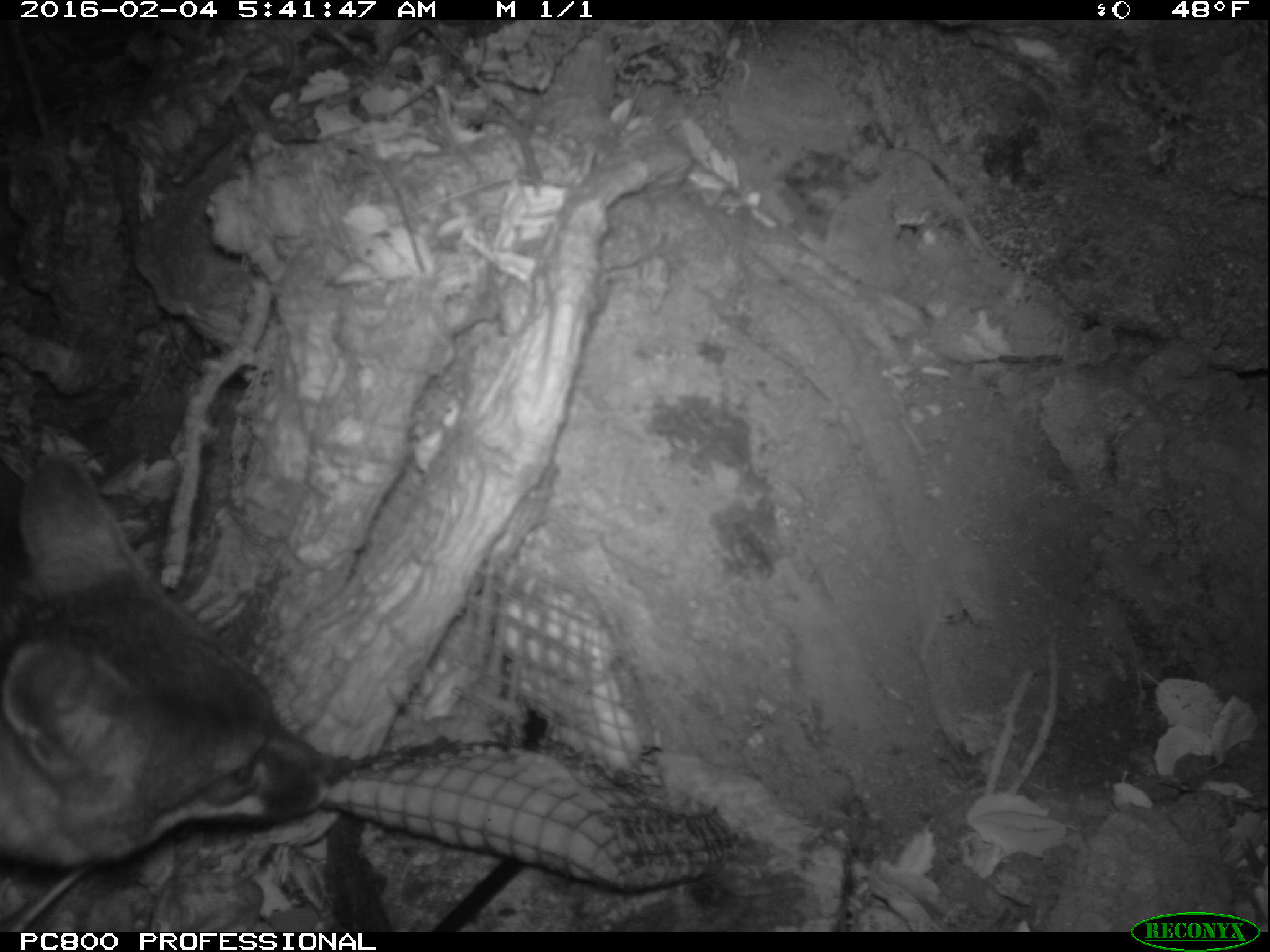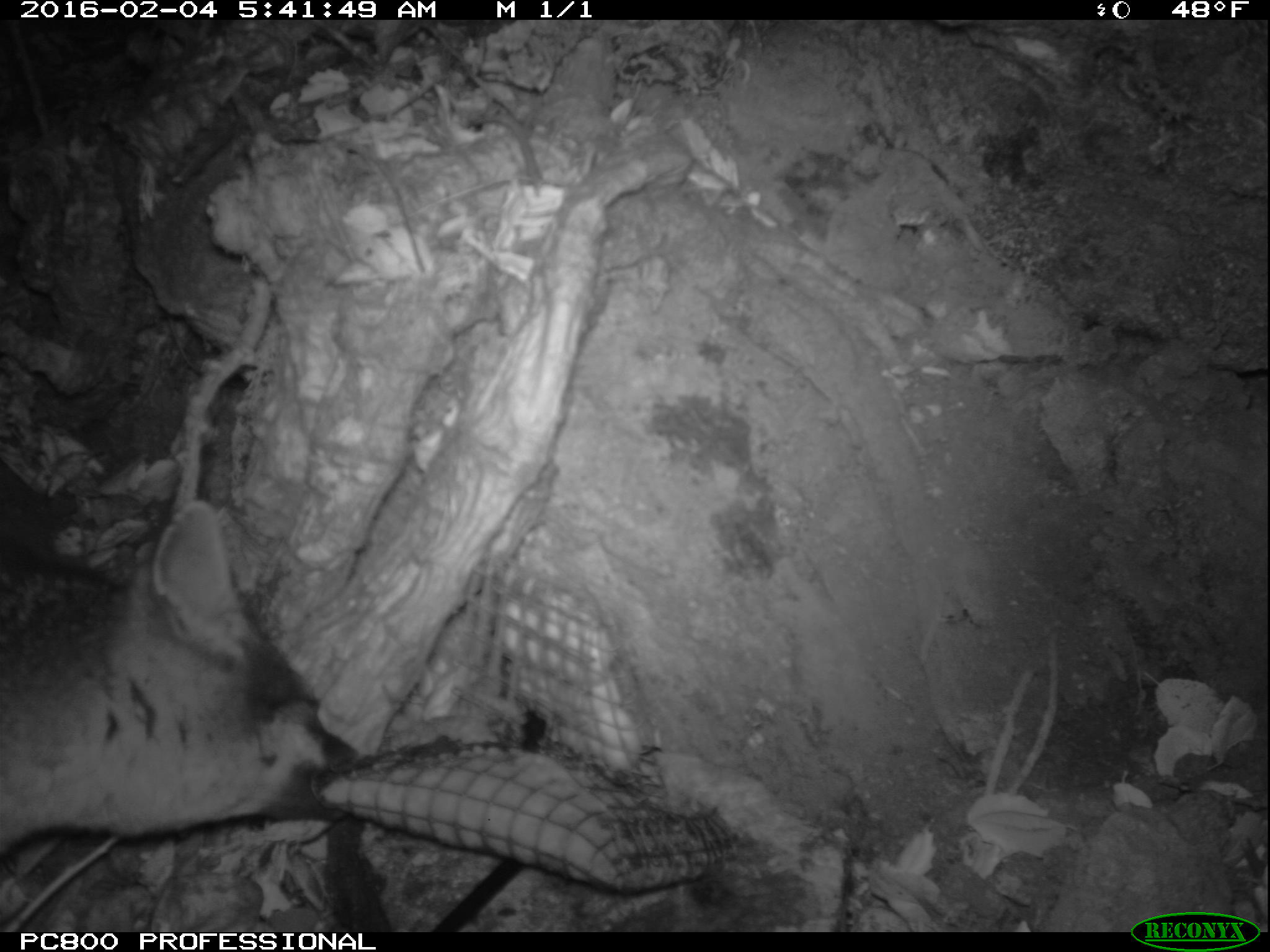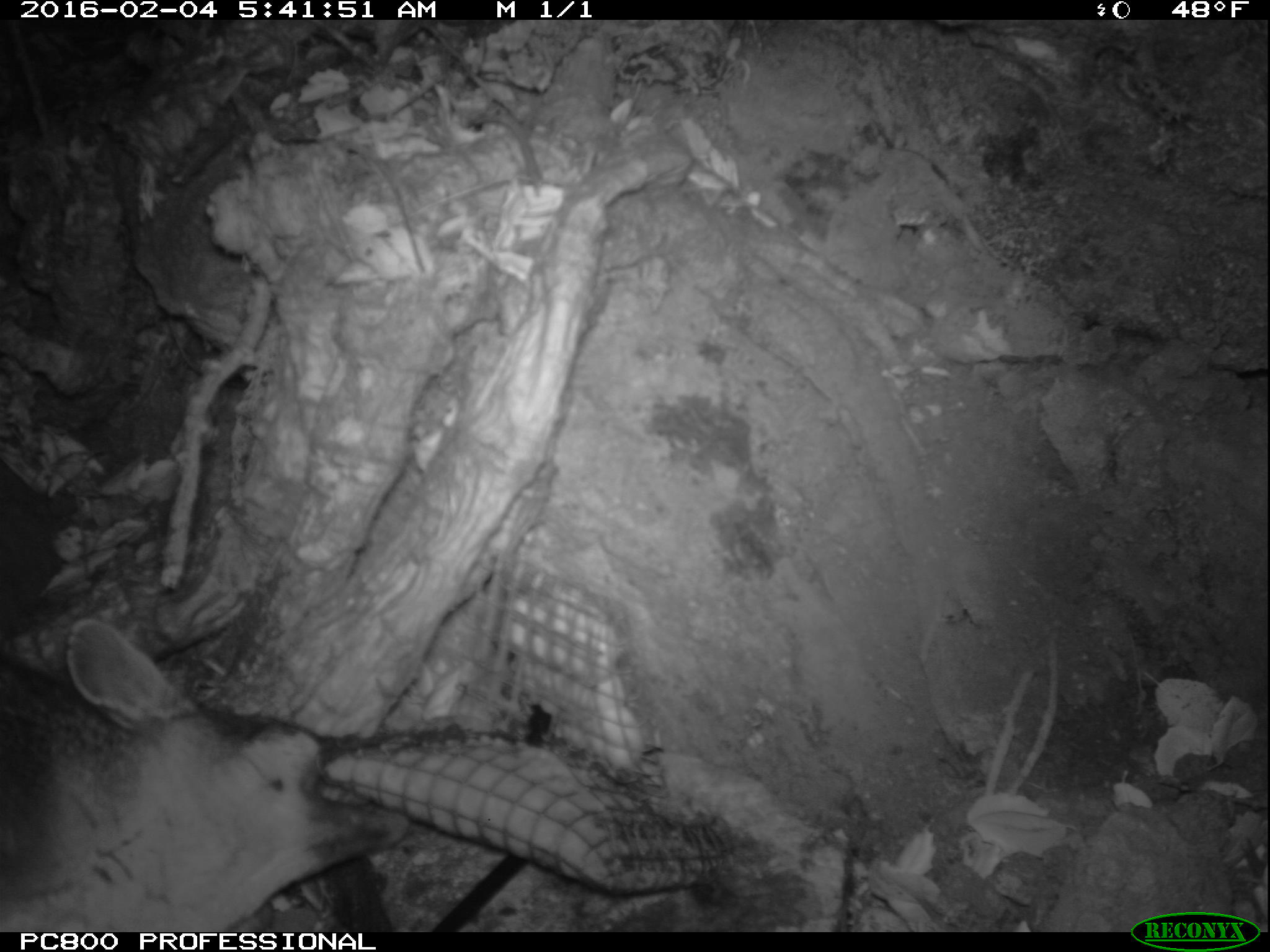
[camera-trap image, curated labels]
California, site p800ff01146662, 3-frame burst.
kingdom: Animalia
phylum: Chordata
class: Mammalia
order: Carnivora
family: Canidae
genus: Urocyon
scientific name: Urocyon littoralis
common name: island fox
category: fox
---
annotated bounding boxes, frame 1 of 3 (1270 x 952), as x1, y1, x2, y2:
fox: 0, 444, 334, 852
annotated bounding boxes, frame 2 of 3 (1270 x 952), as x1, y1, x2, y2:
fox: 0, 498, 358, 847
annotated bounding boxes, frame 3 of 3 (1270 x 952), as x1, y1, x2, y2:
fox: 0, 619, 413, 930